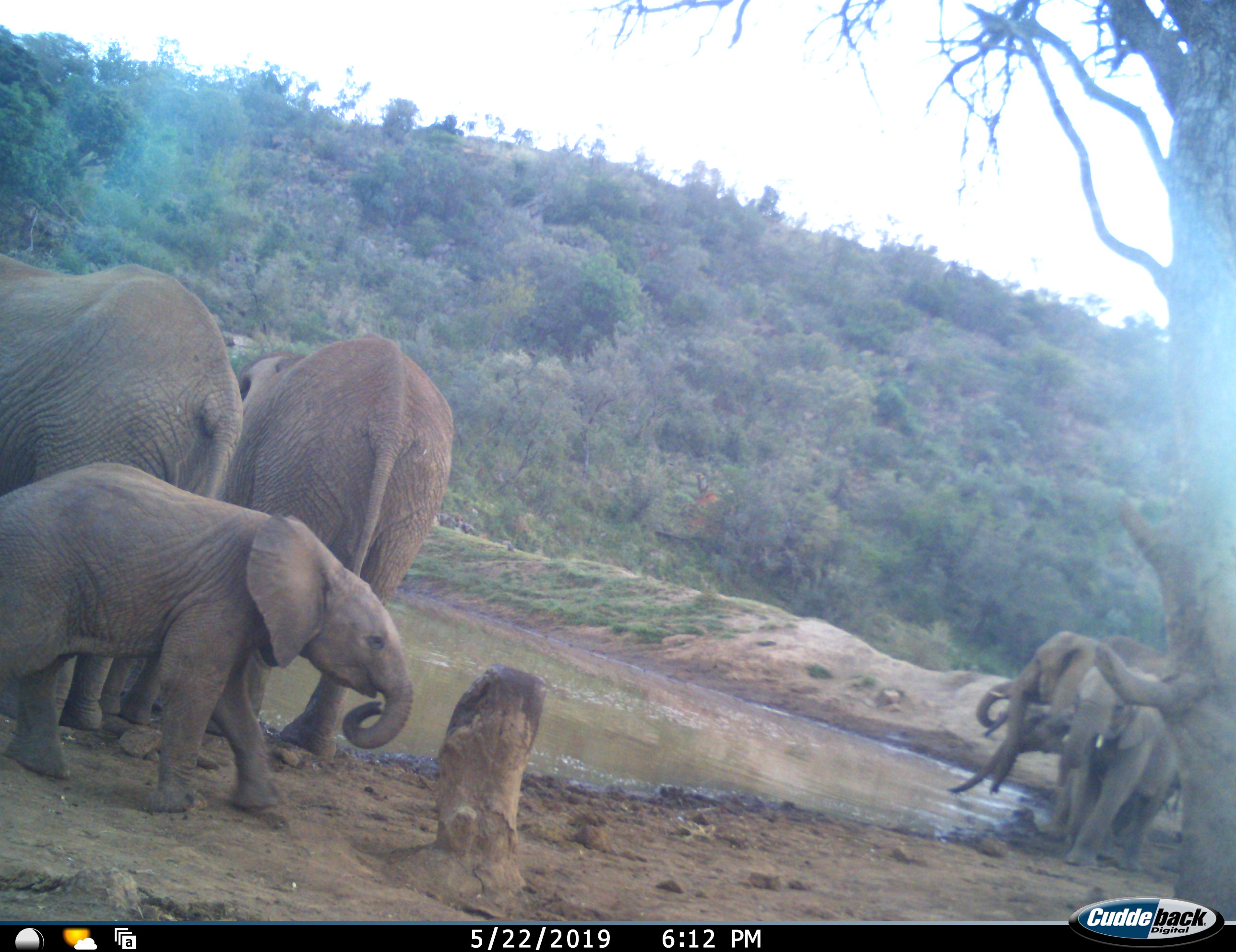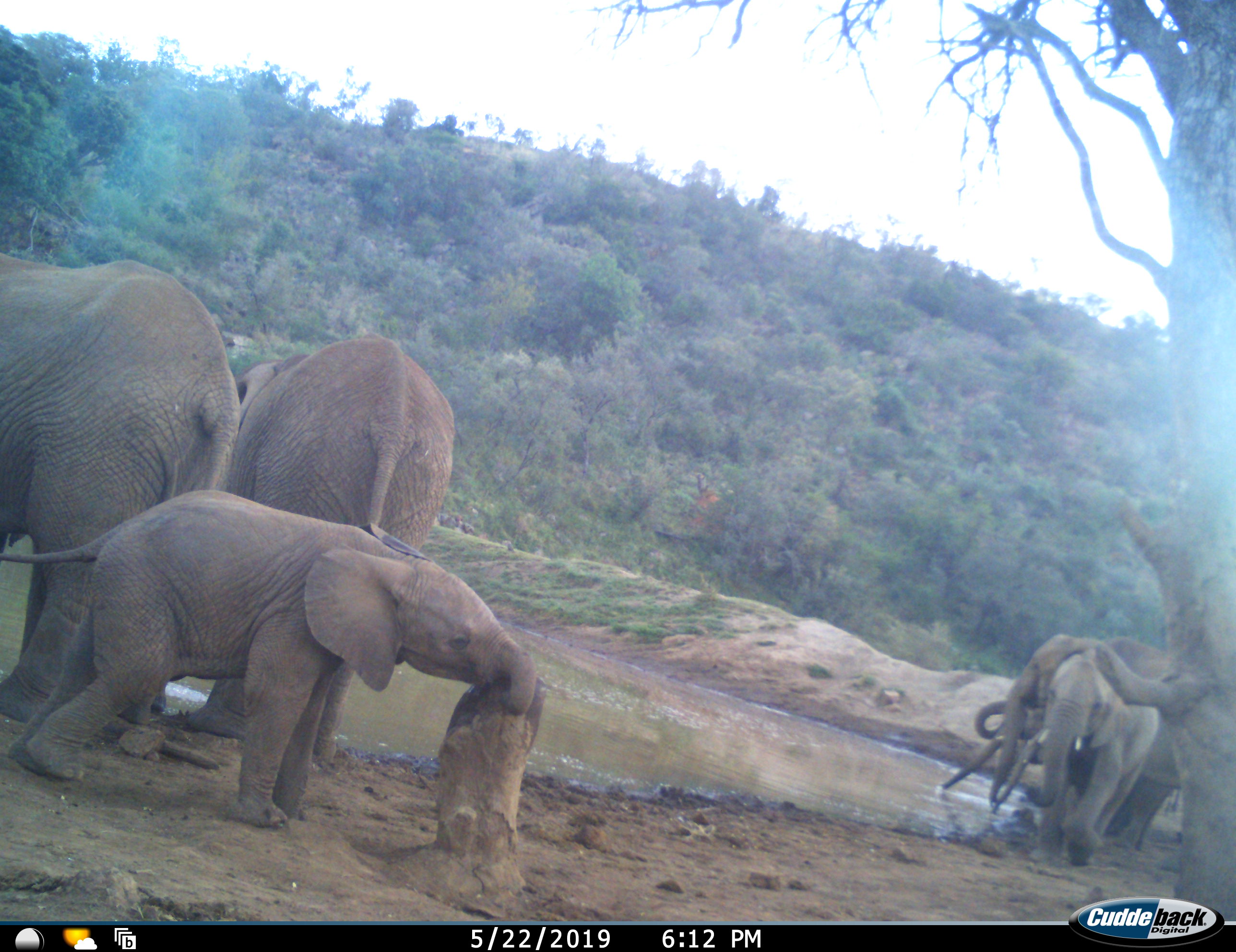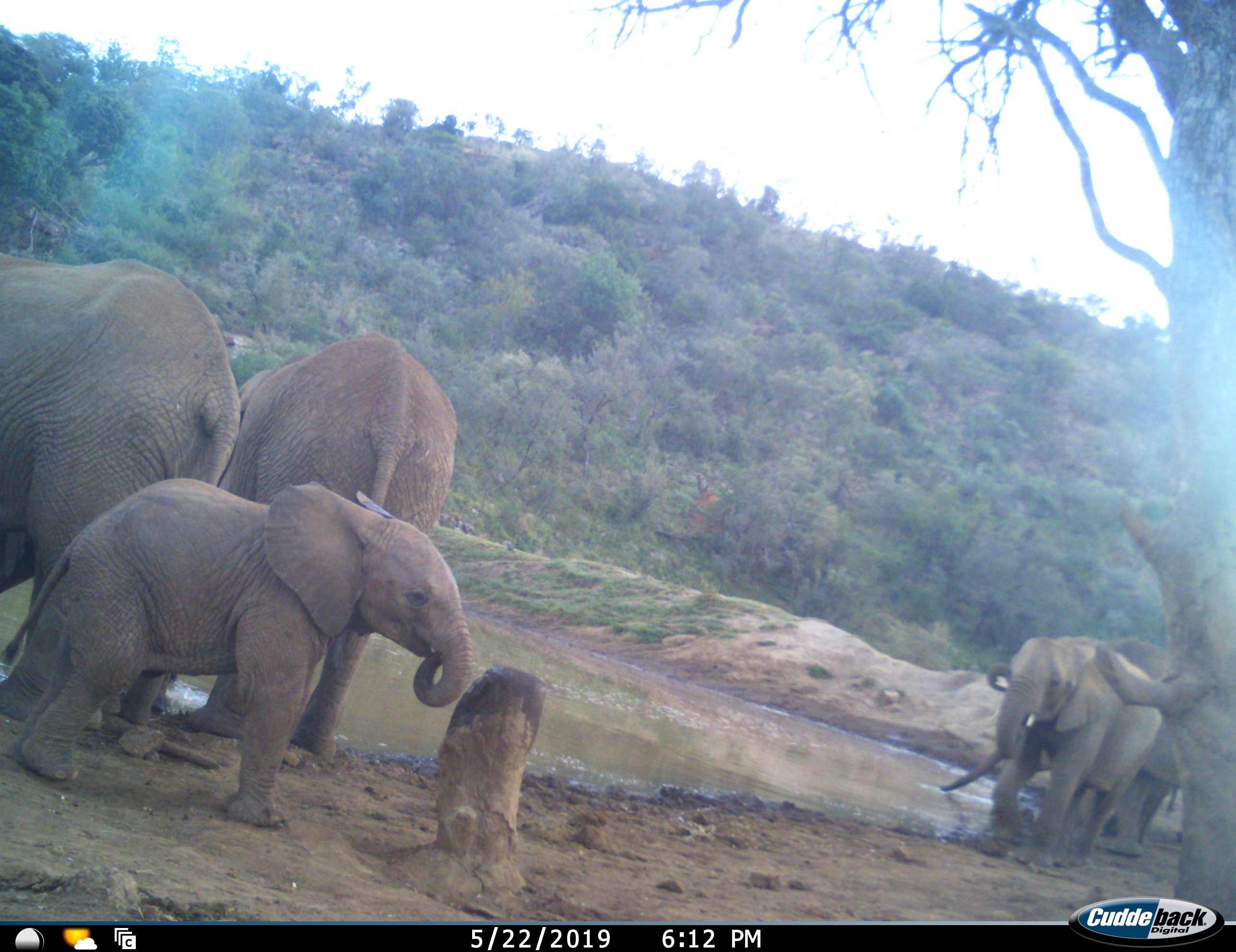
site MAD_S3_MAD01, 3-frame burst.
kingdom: Animalia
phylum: Chordata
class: Mammalia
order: Proboscidea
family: Elephantidae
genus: Loxodonta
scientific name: Loxodonta africana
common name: african bush elephant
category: elephant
Elephant (african bush elephant) (Loxodonta africana), count 7. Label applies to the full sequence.